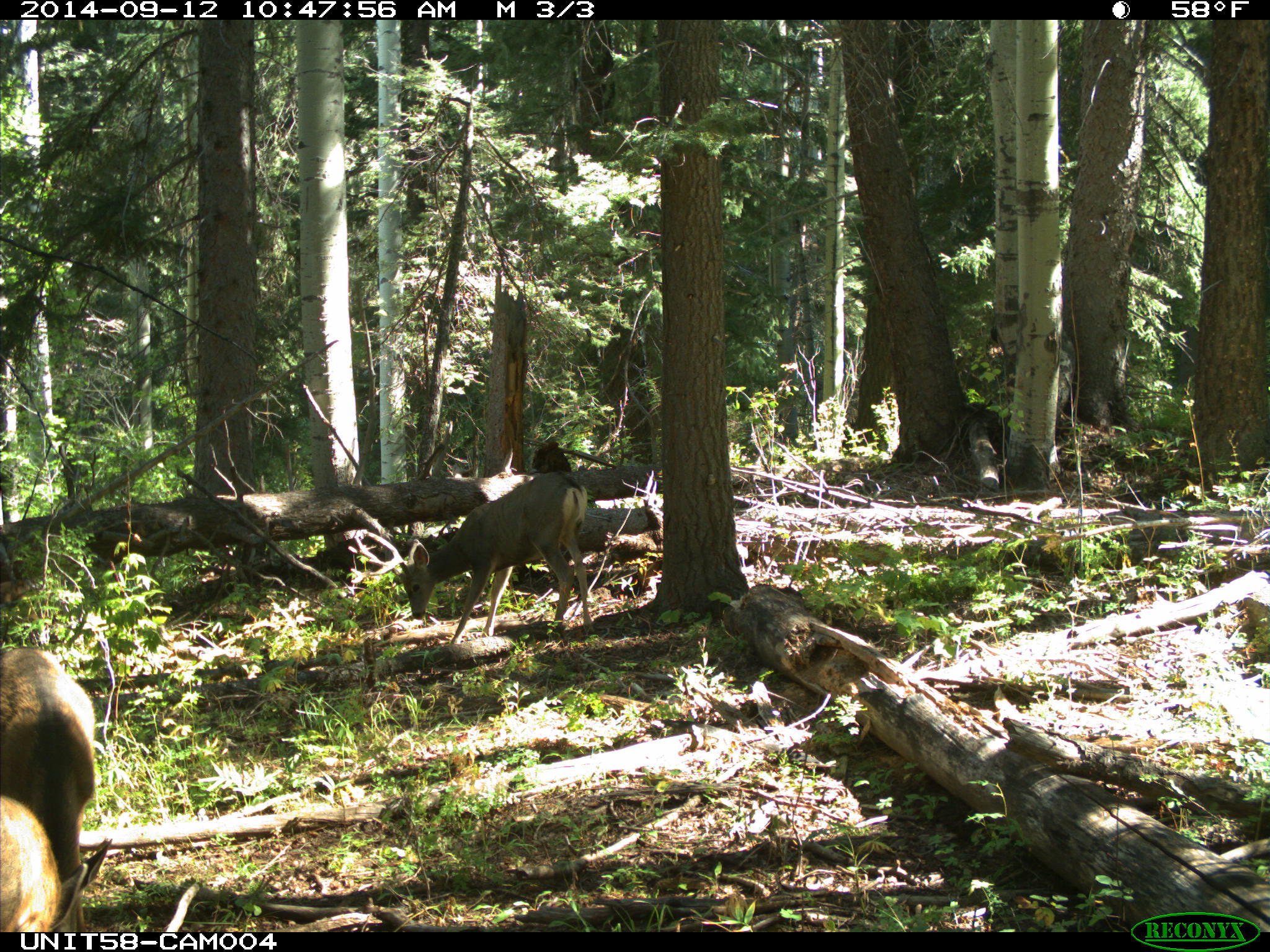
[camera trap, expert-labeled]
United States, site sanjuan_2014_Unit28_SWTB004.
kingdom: Animalia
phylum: Chordata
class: Mammalia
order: Artiodactyla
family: Cervidae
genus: Odocoileus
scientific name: Odocoileus hemionus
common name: mule deer